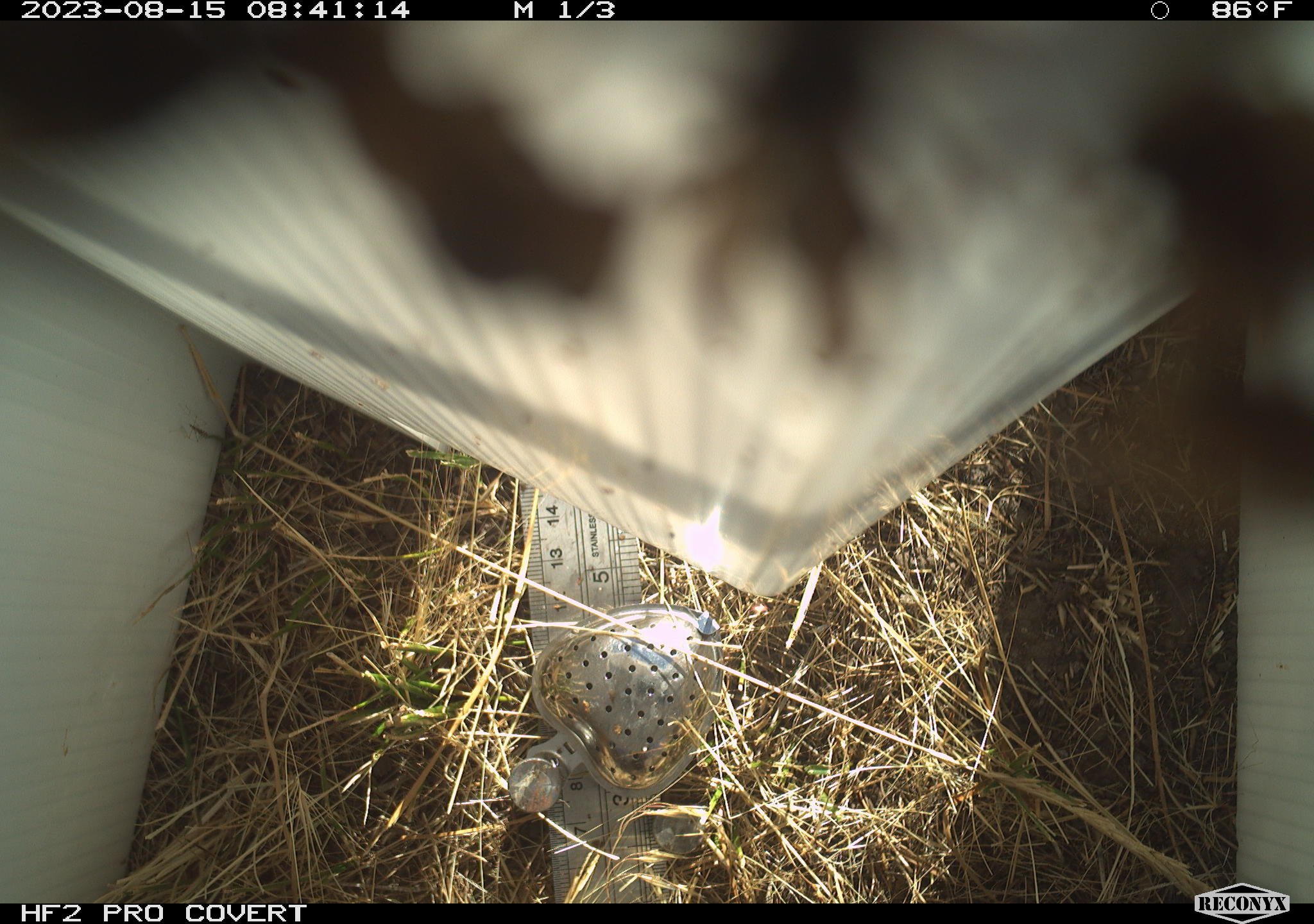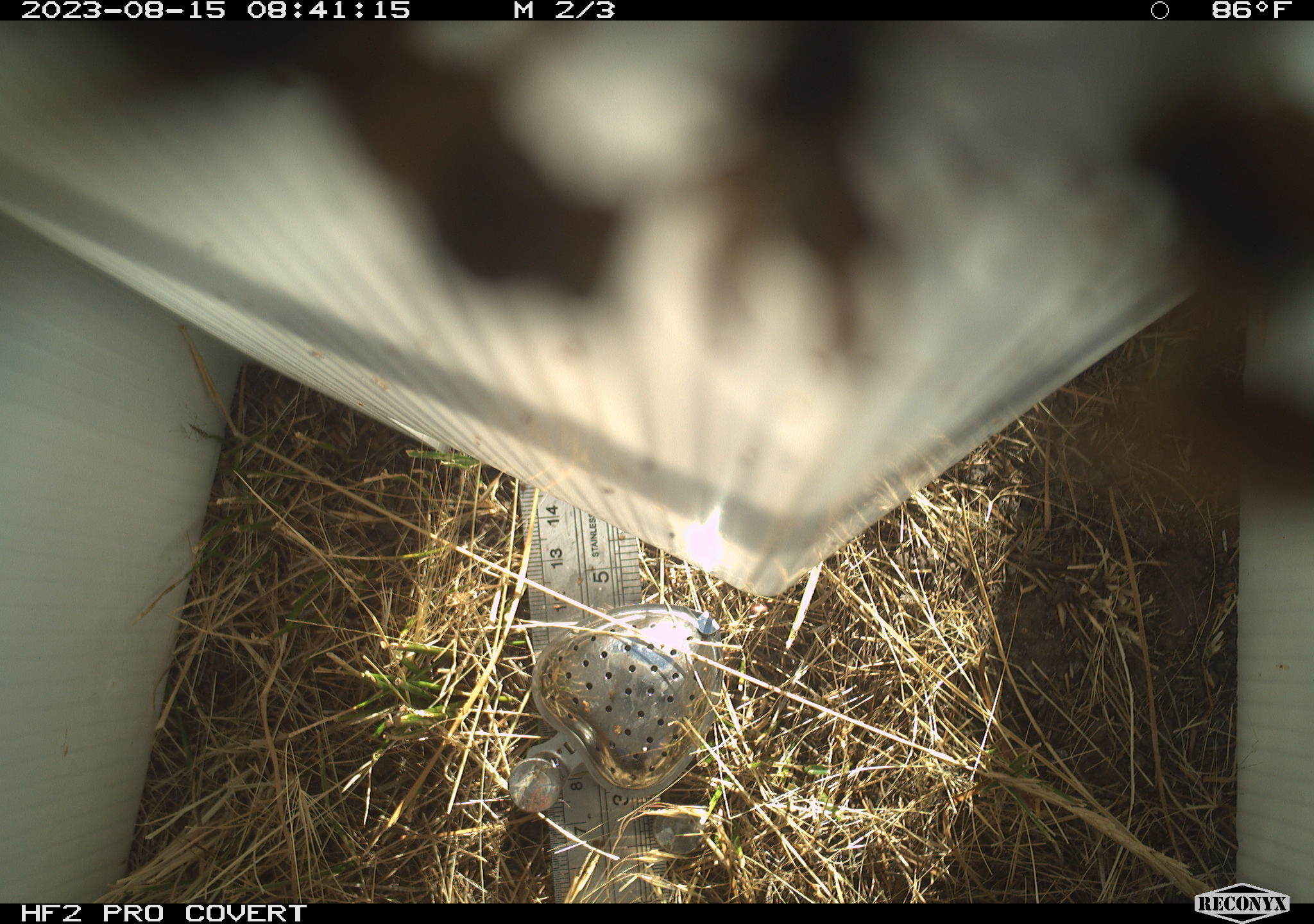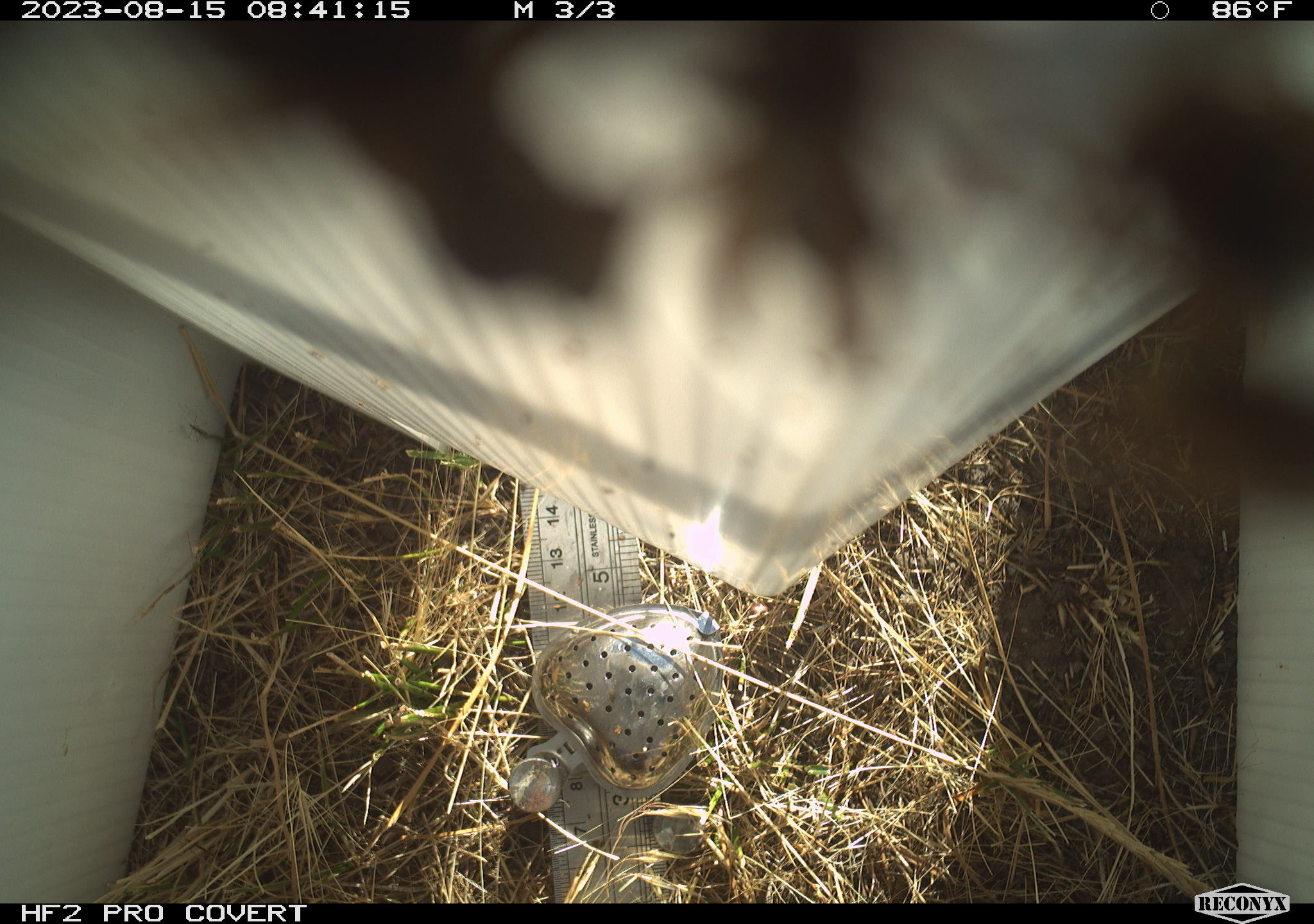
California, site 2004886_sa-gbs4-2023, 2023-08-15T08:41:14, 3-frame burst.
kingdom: Animalia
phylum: Arthropoda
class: Insecta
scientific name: Insecta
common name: insect